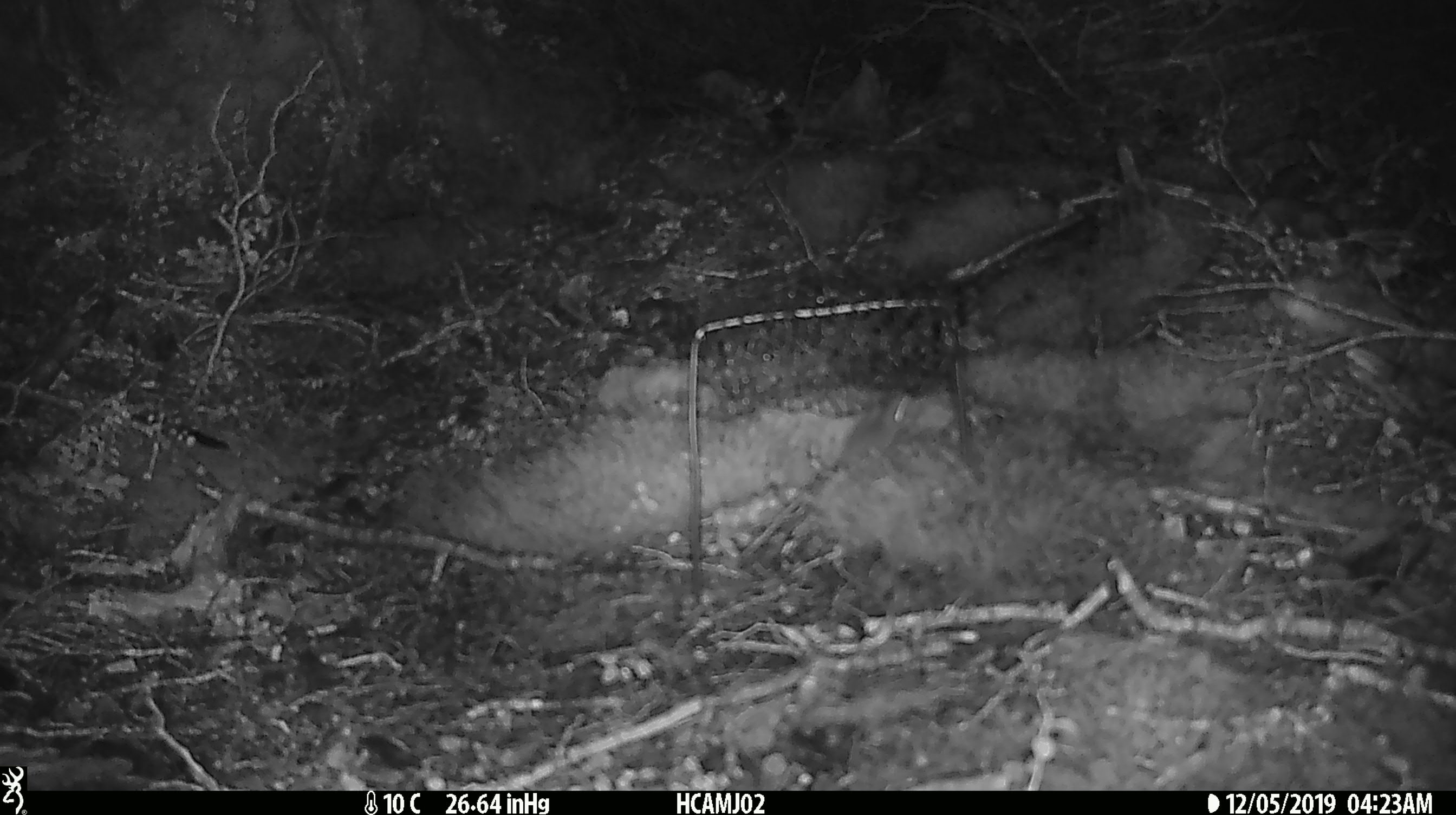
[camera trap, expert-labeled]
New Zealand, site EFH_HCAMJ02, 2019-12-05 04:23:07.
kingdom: Animalia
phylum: Chordata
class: Mammalia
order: Rodentia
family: Muridae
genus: Mus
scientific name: Mus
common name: mouse